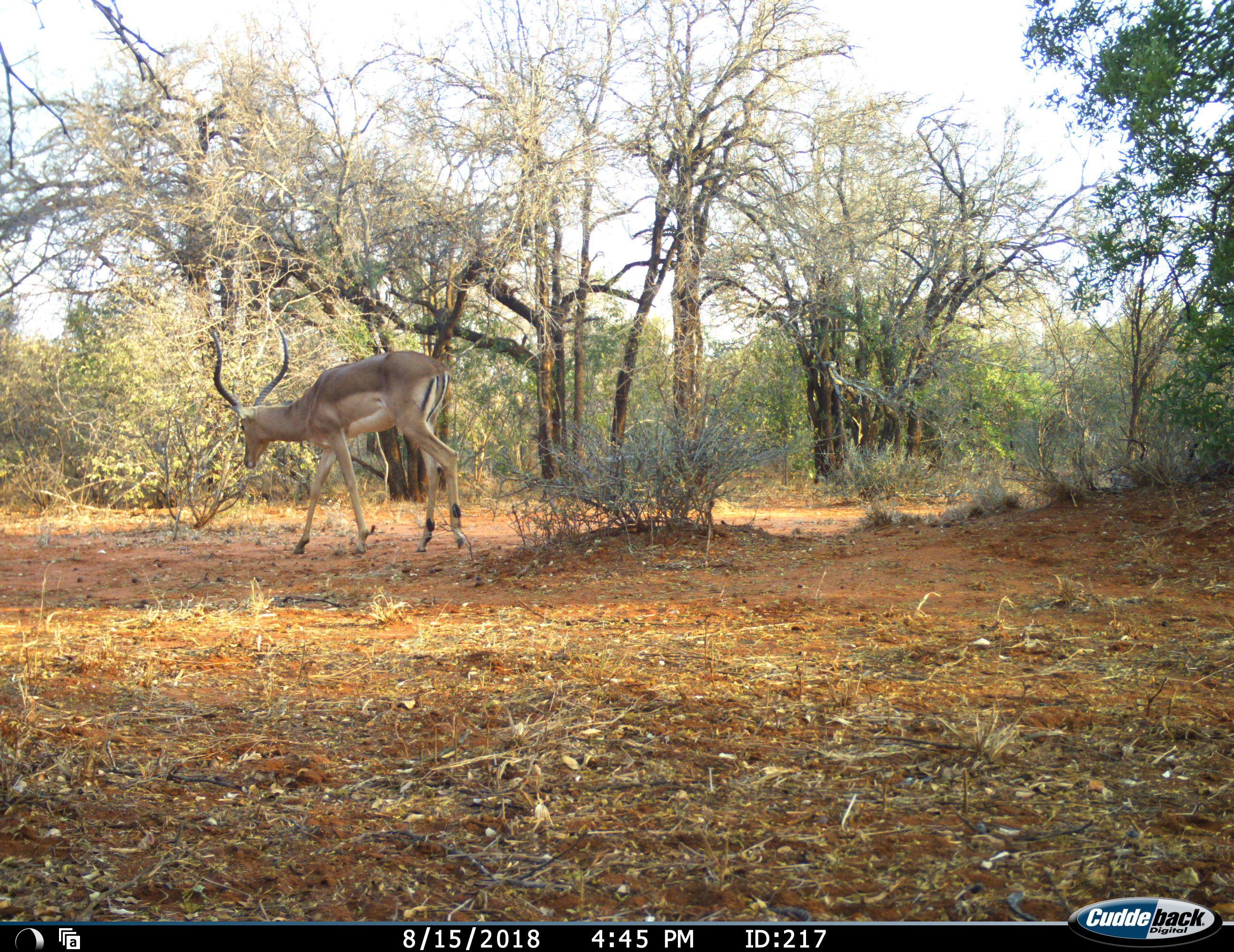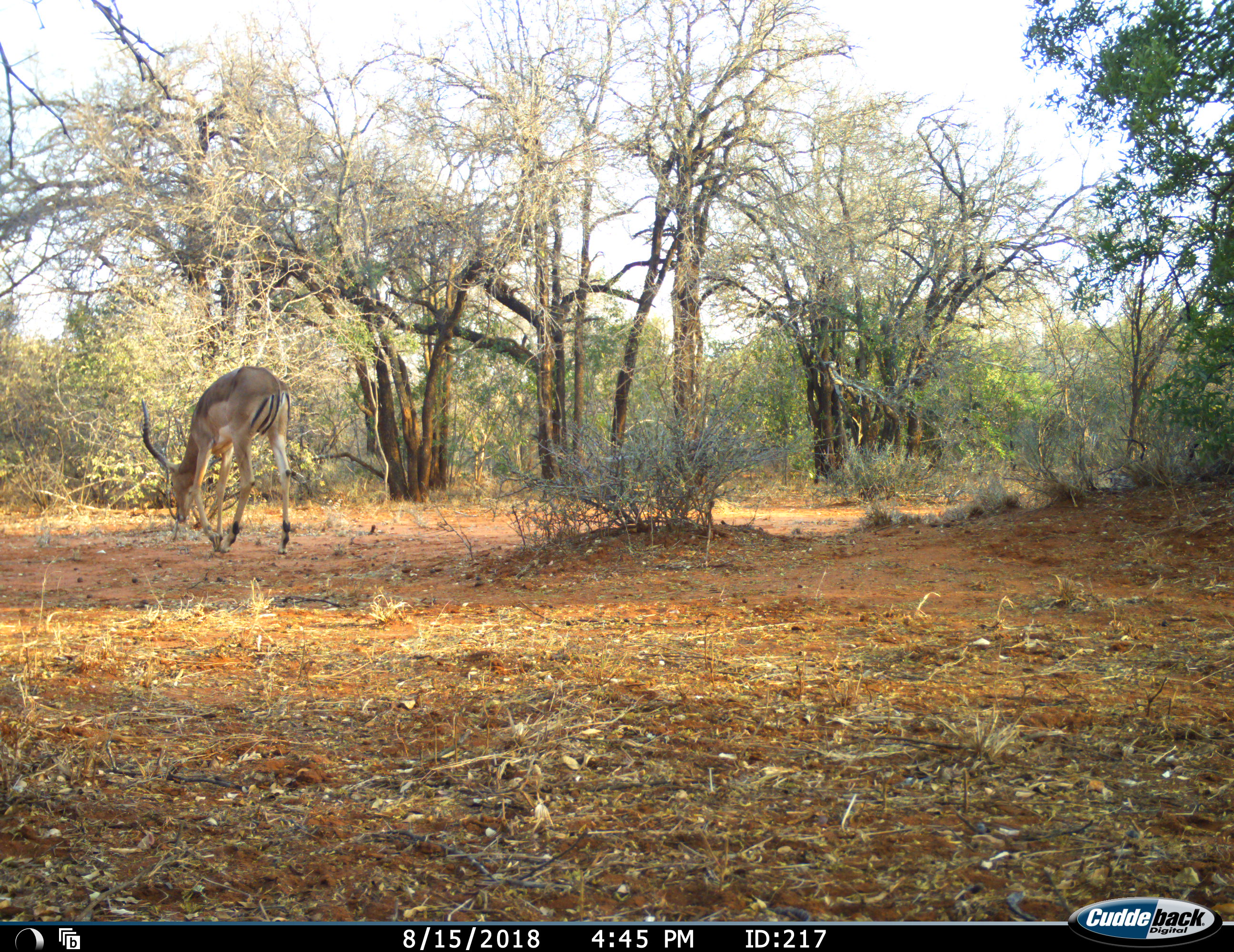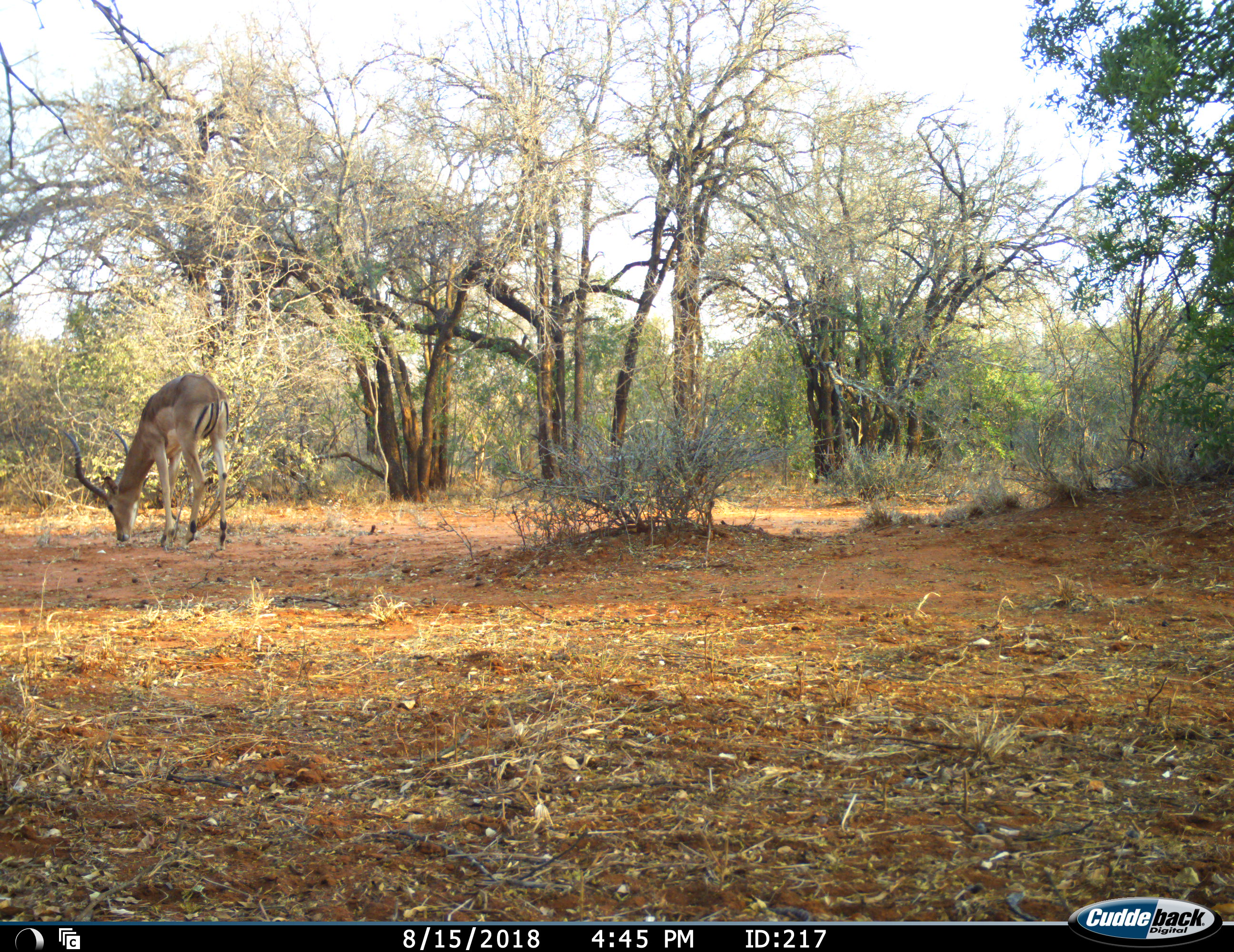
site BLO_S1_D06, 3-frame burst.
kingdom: Animalia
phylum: Chordata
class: Mammalia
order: Artiodactyla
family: Bovidae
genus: Aepyceros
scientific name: Aepyceros melampus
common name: impala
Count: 1.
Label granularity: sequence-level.